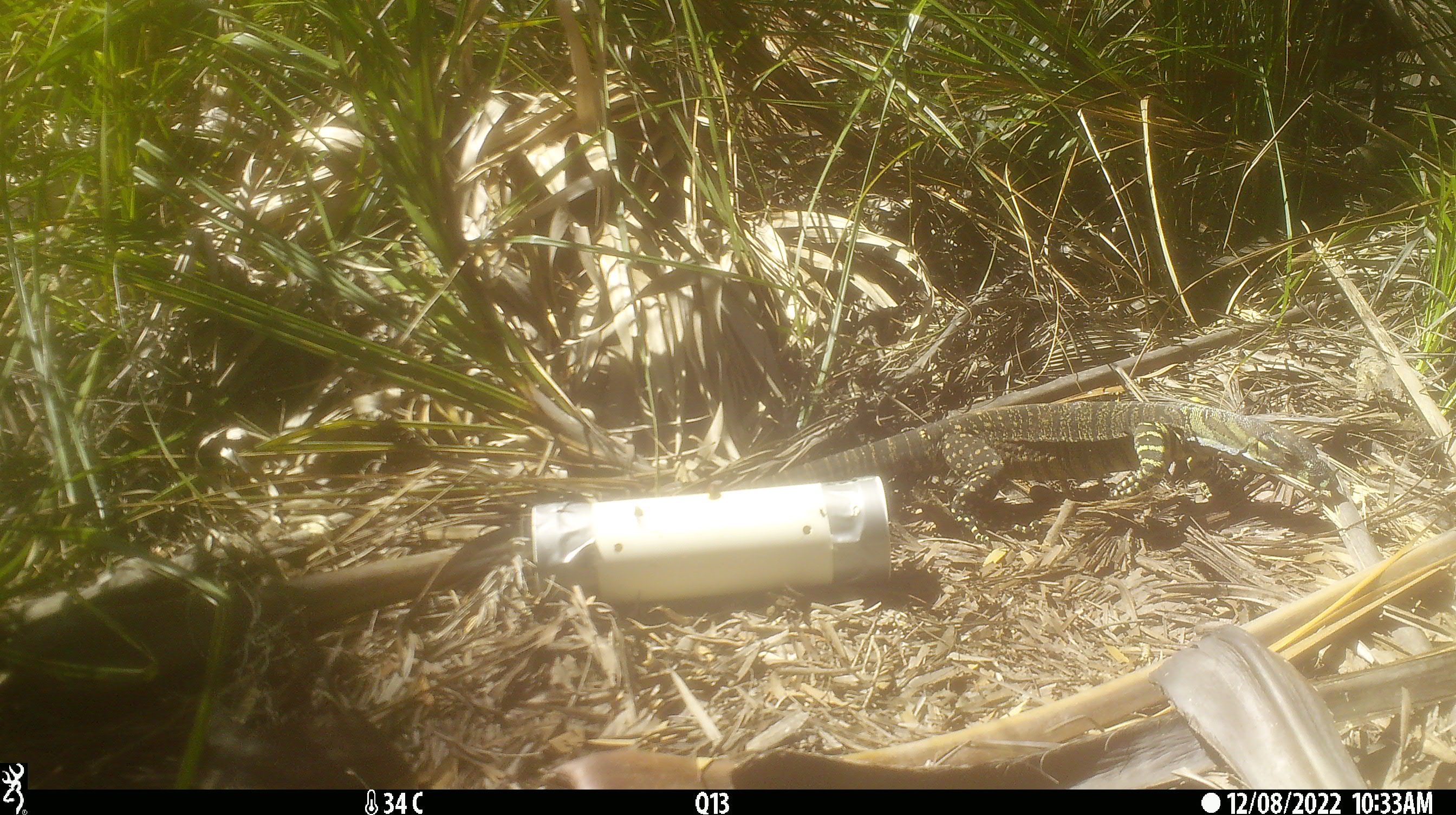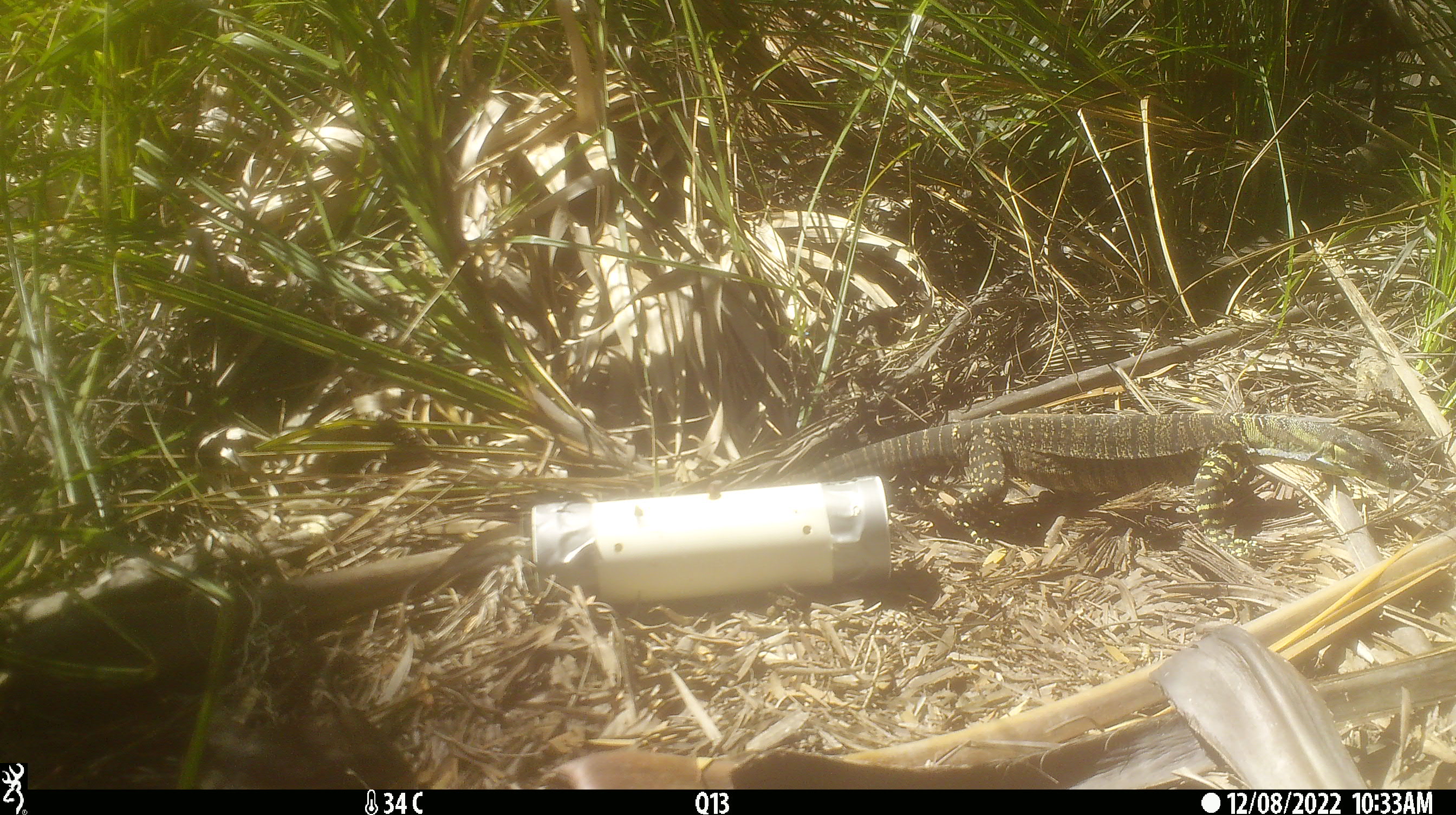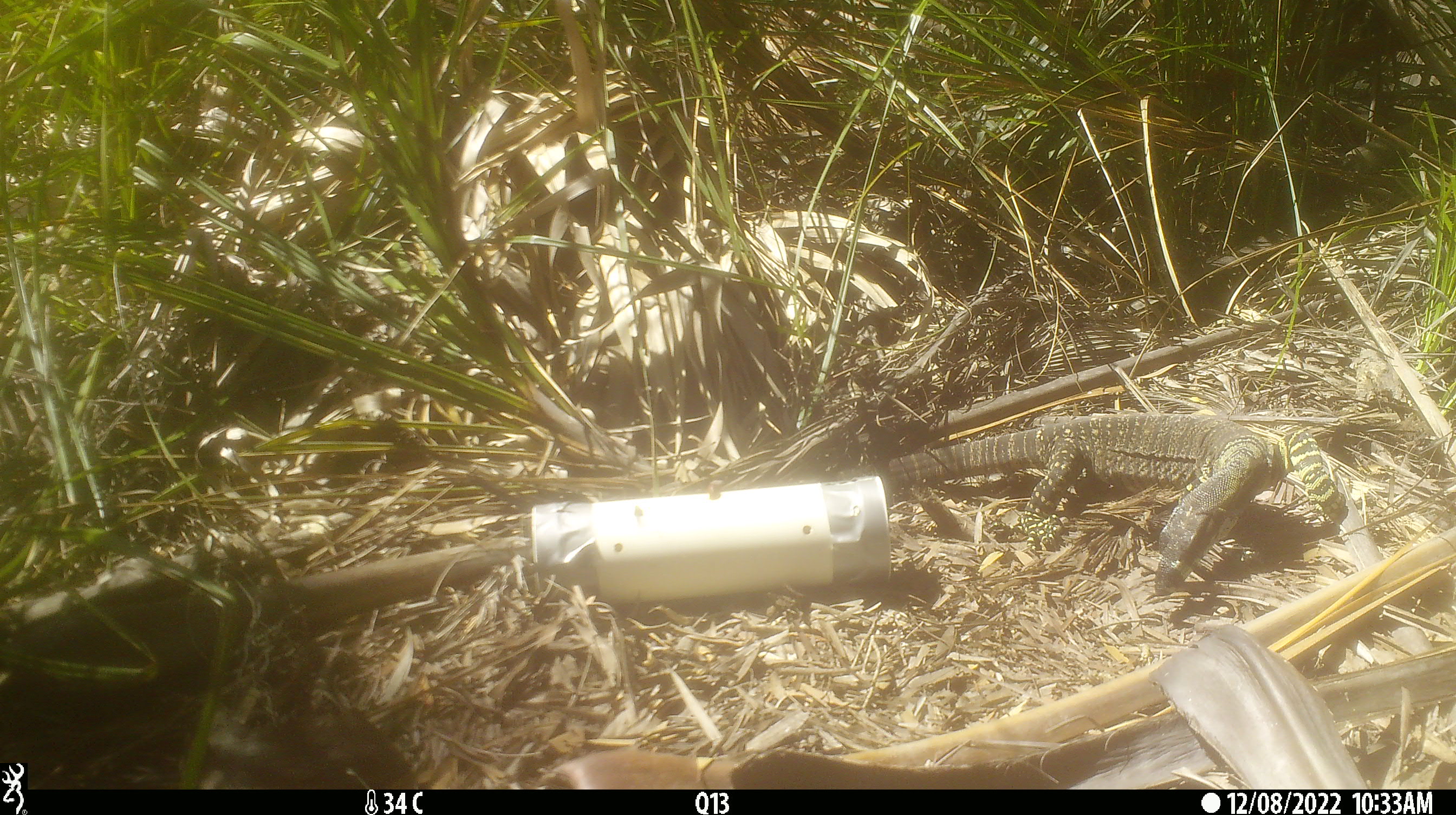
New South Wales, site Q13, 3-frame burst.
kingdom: Animalia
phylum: Chordata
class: Reptilia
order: Squamata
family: Varanidae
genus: Varanus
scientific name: Varanus varius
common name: lace monitor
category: goanna